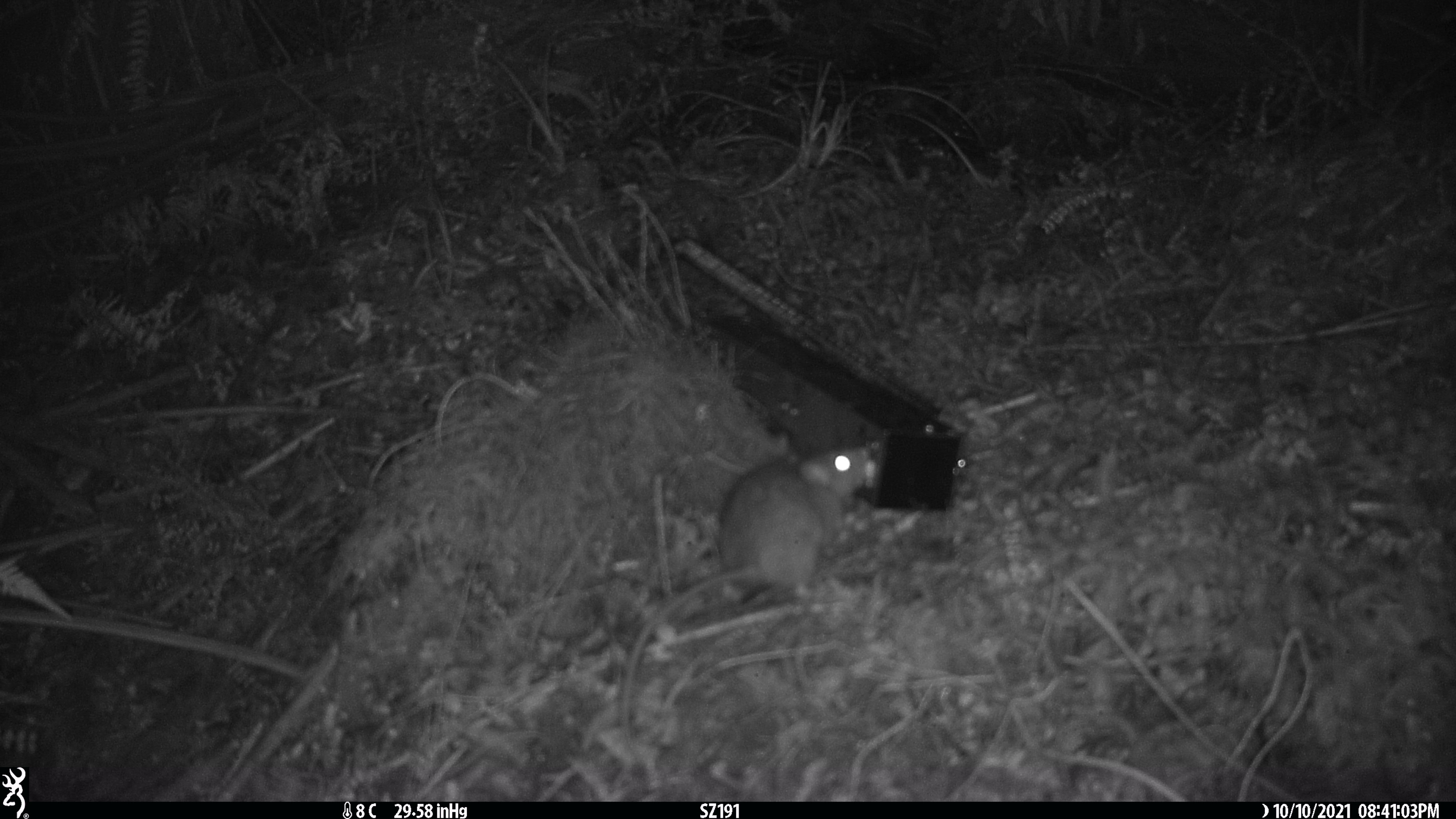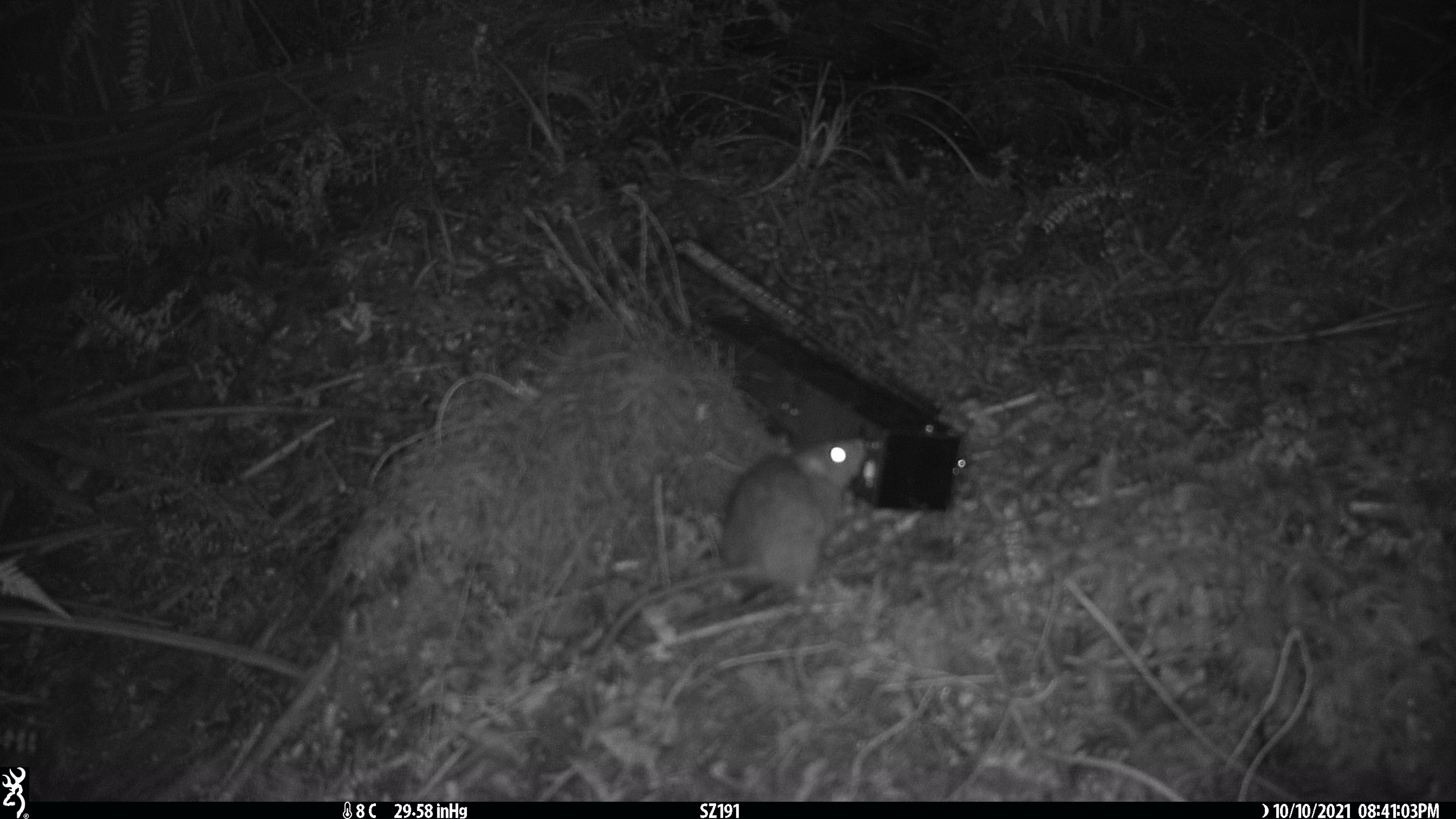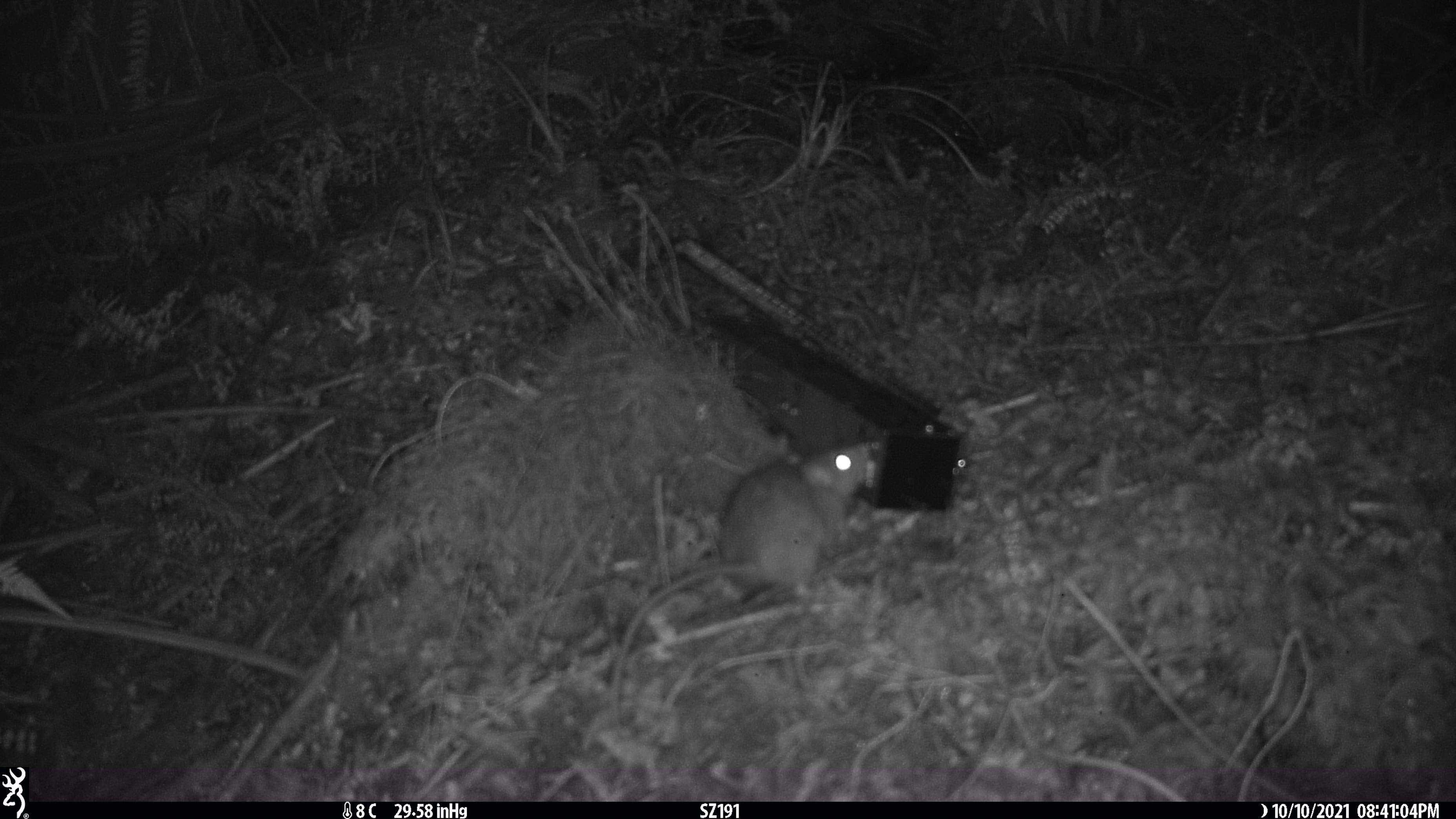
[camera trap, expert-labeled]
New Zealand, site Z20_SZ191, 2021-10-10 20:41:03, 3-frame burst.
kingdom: Animalia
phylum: Chordata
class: Mammalia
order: Rodentia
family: Muridae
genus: Rattus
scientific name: Rattus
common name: rat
Rat (Rattus).